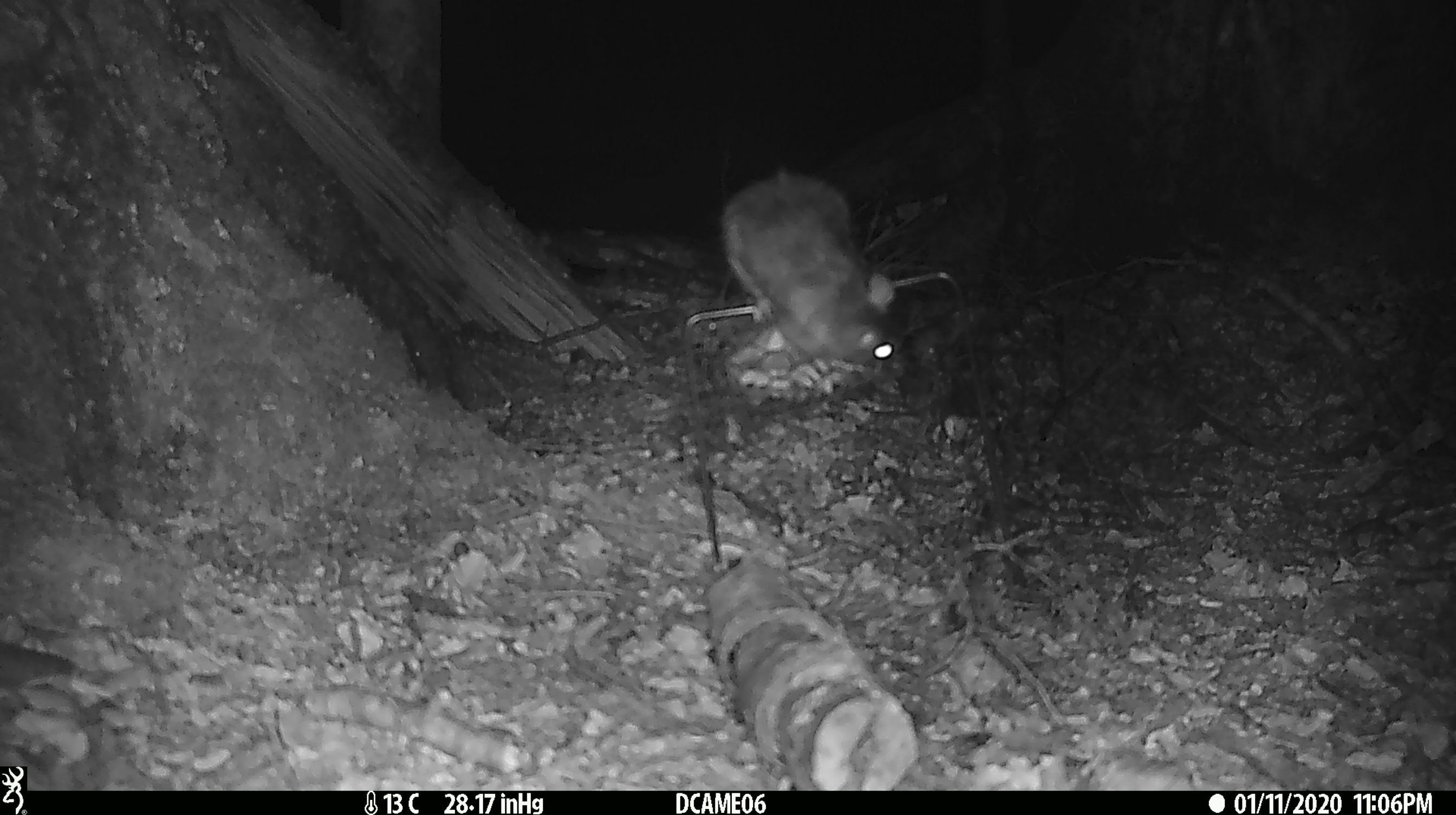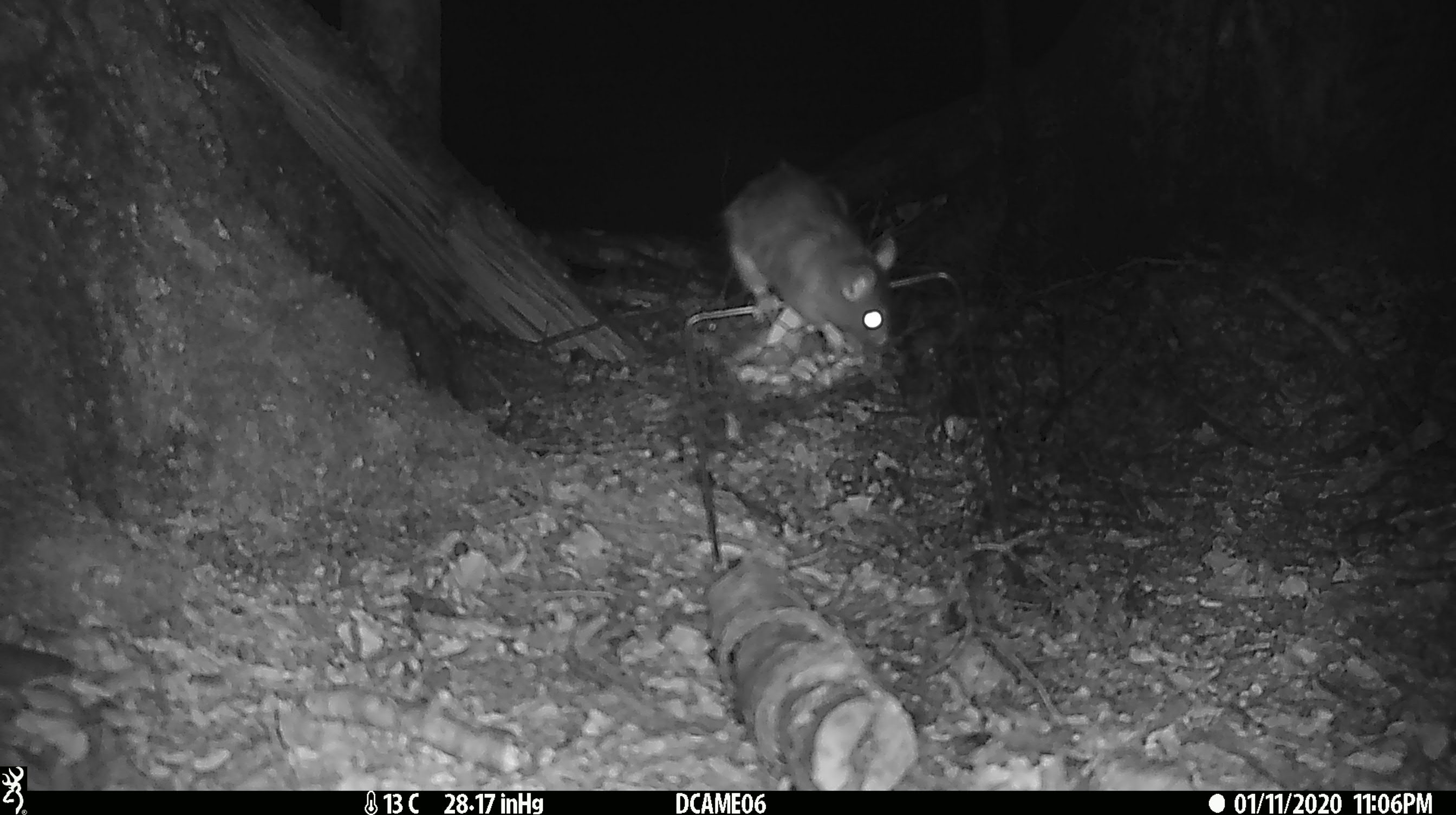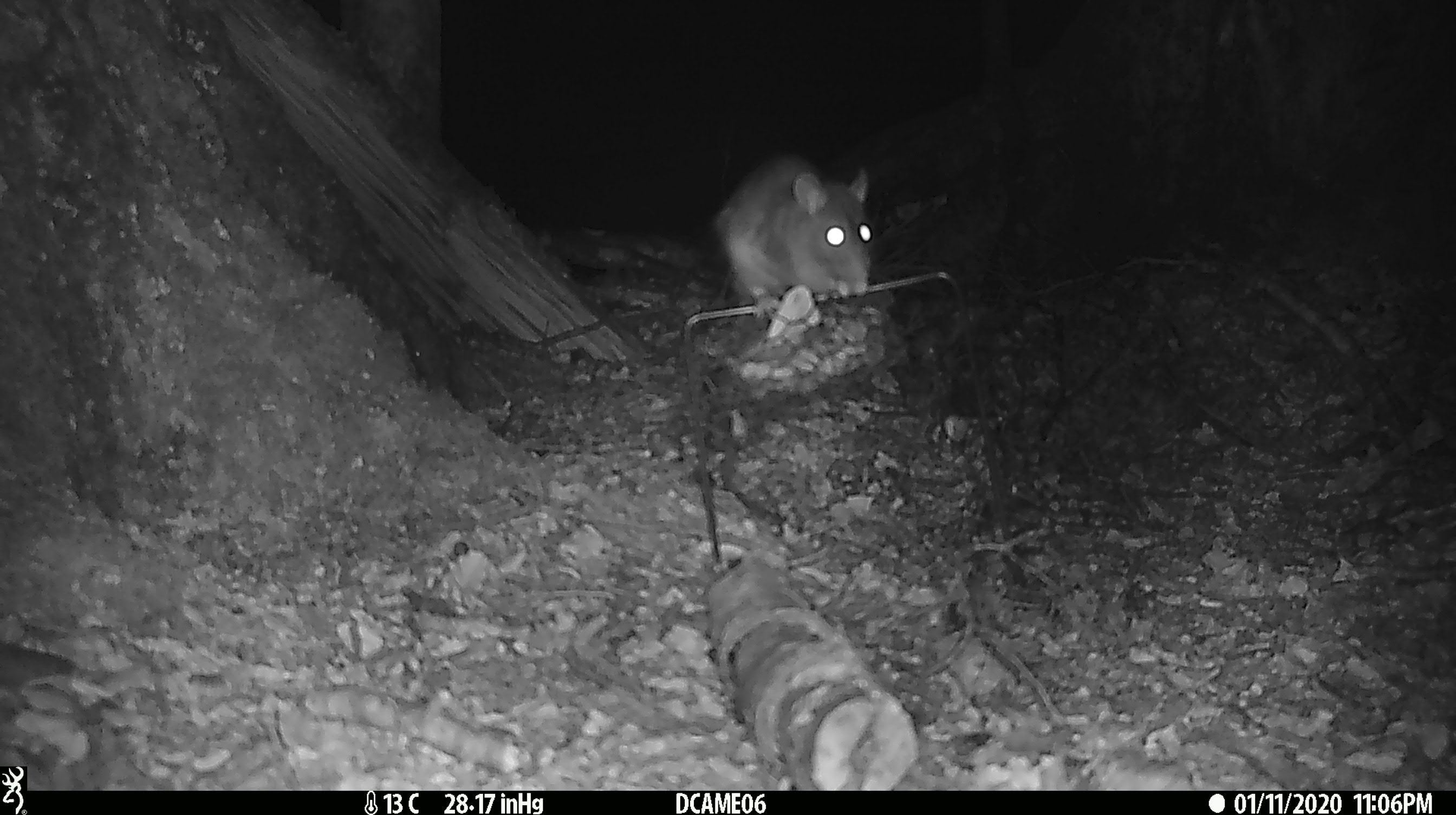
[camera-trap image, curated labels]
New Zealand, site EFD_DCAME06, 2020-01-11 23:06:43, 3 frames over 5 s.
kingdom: Animalia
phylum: Chordata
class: Mammalia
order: Rodentia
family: Muridae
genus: Rattus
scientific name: Rattus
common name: rat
Rat (Rattus).